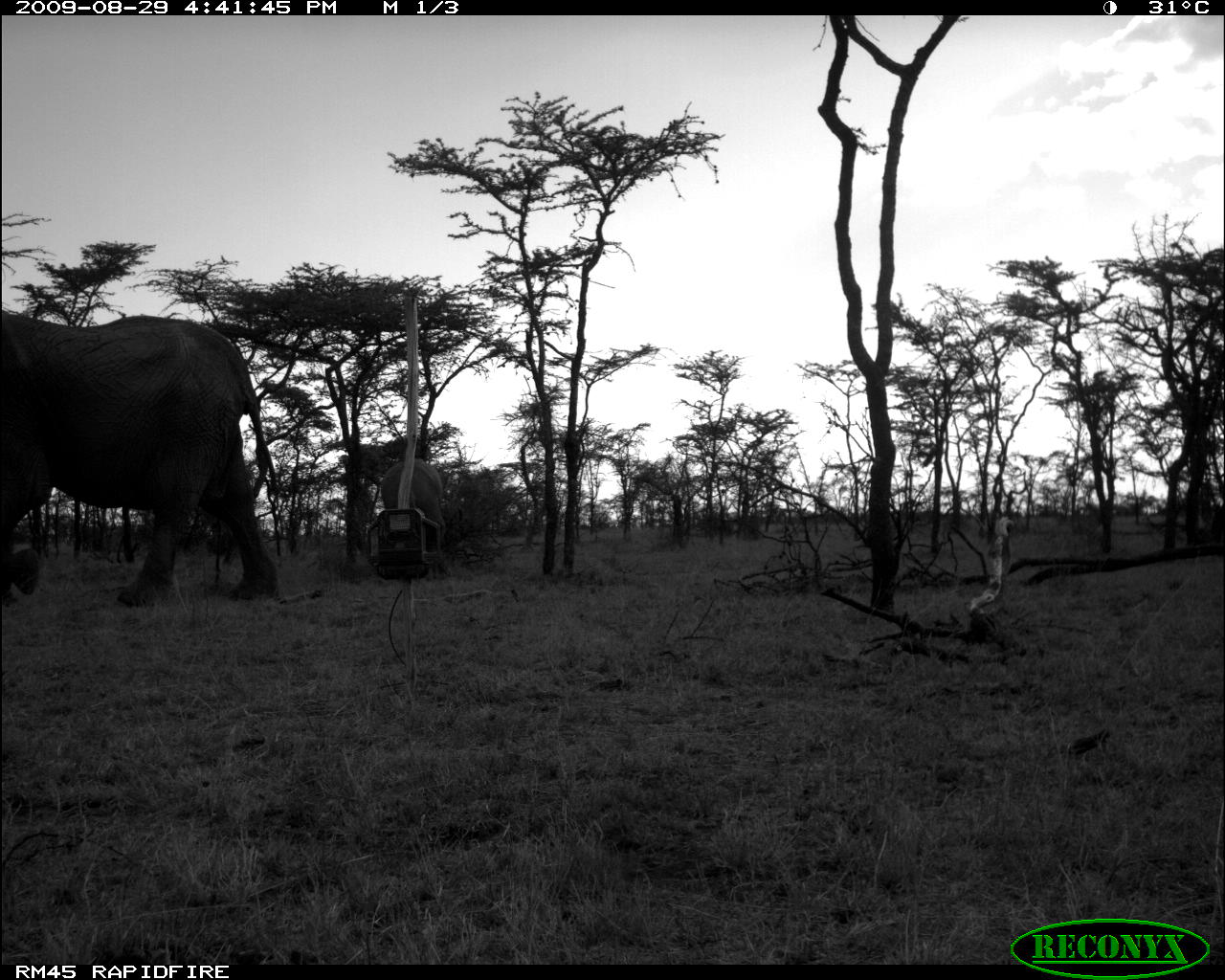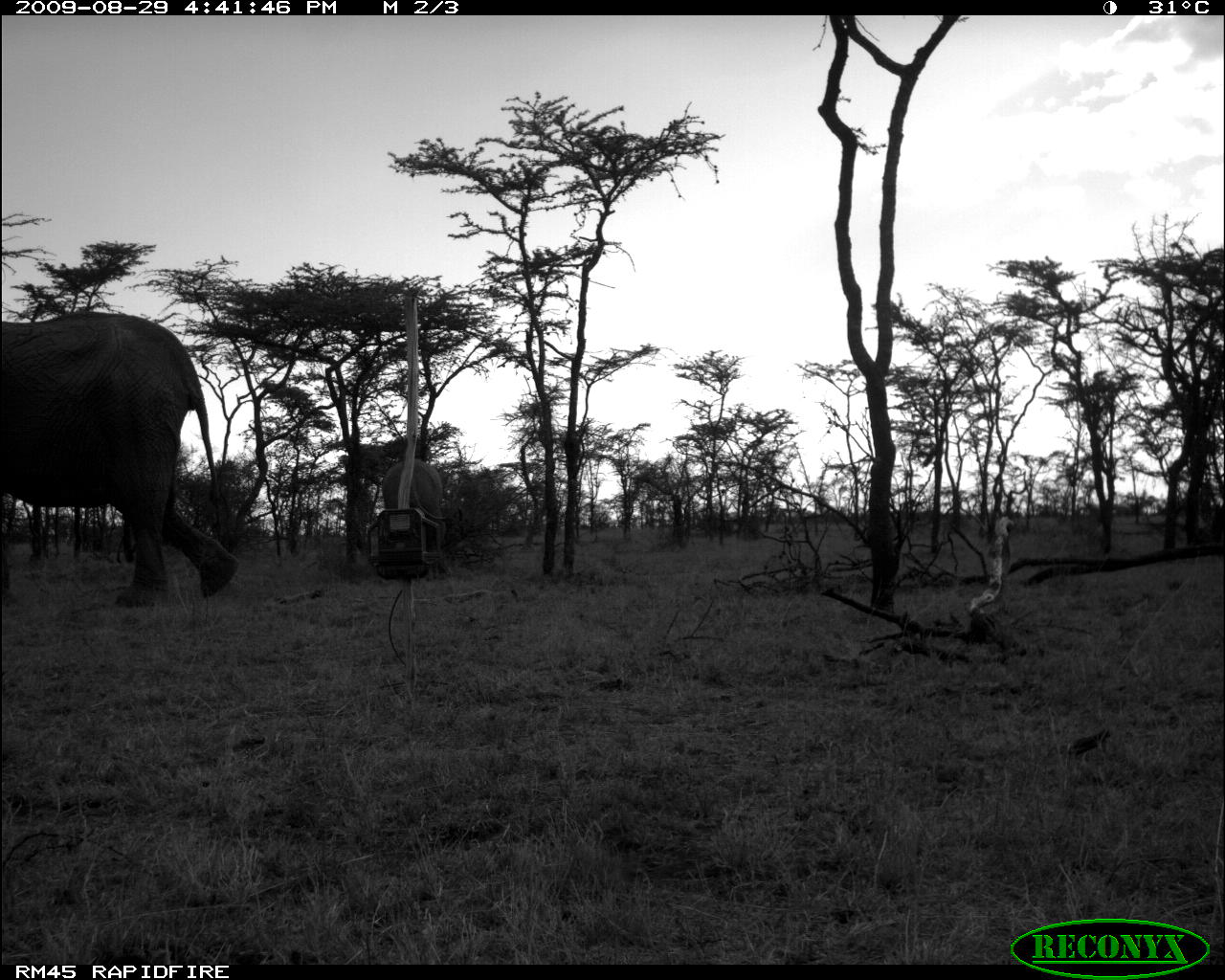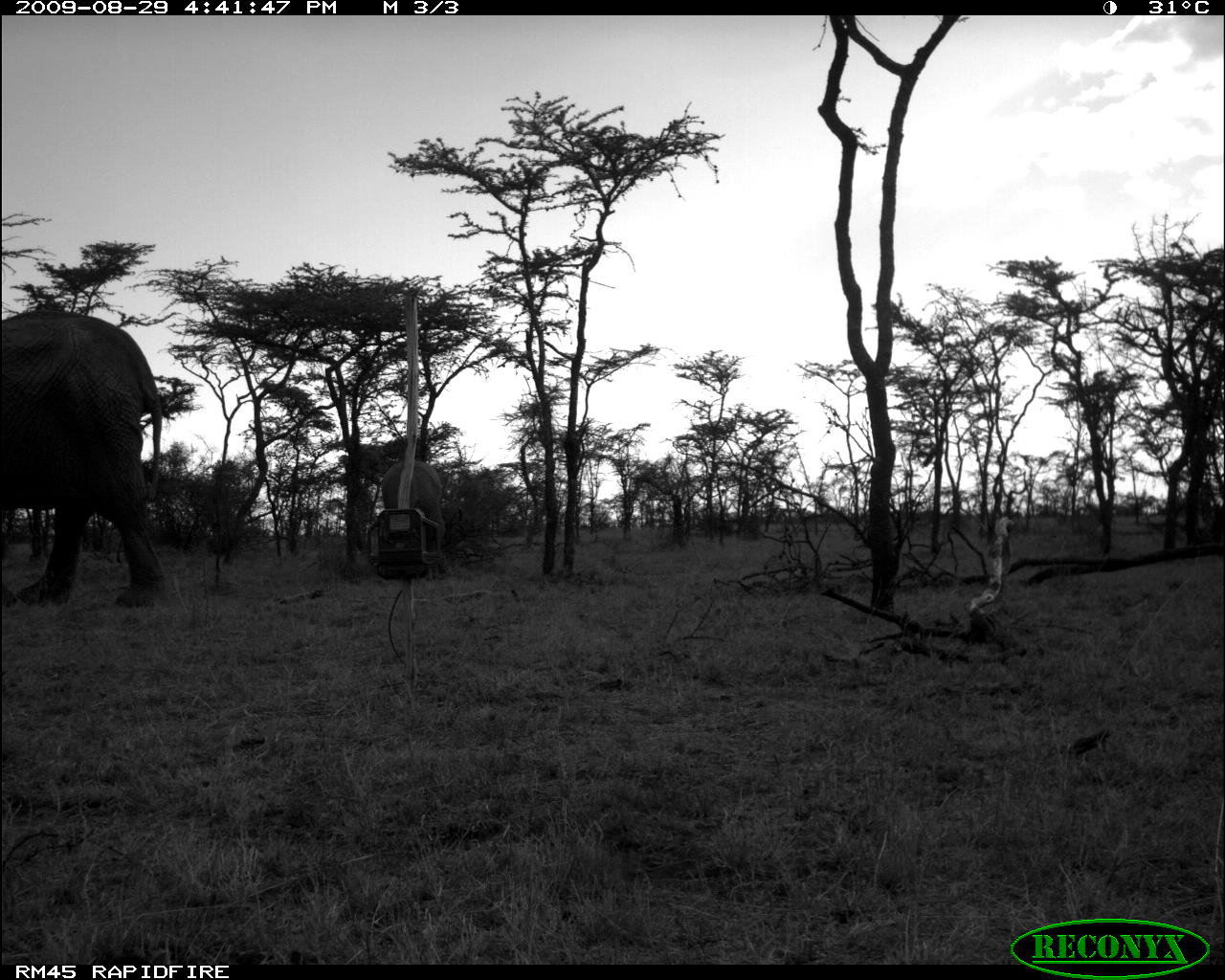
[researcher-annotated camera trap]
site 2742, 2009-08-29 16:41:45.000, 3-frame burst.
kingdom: Animalia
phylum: Chordata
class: Mammalia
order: Proboscidea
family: Elephantidae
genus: Loxodonta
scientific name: Loxodonta africana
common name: african bush elephant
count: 2